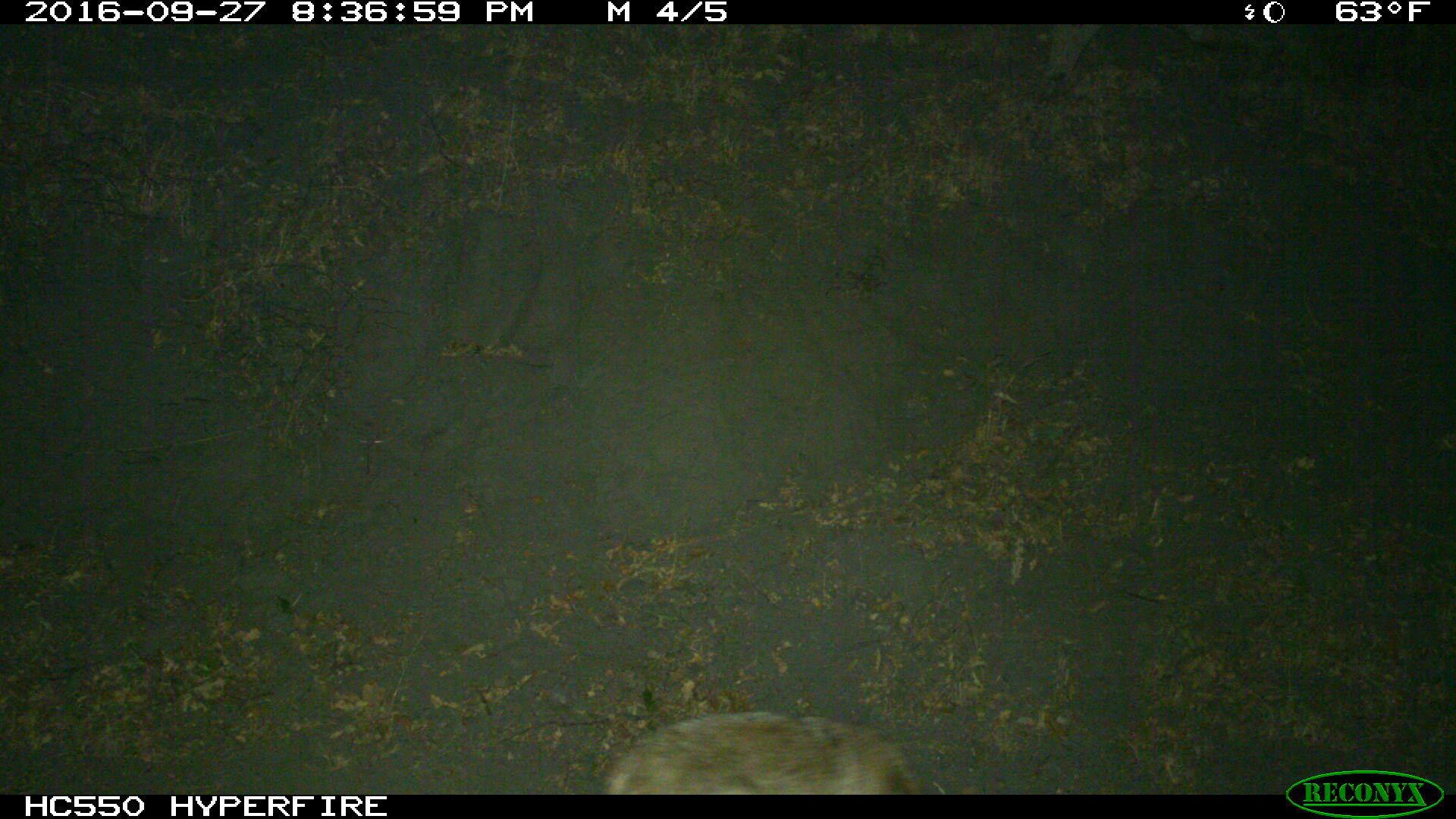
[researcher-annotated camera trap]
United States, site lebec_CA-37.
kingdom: Animalia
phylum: Chordata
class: Mammalia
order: Carnivora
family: Canidae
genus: Canis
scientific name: Canis latrans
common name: coyote